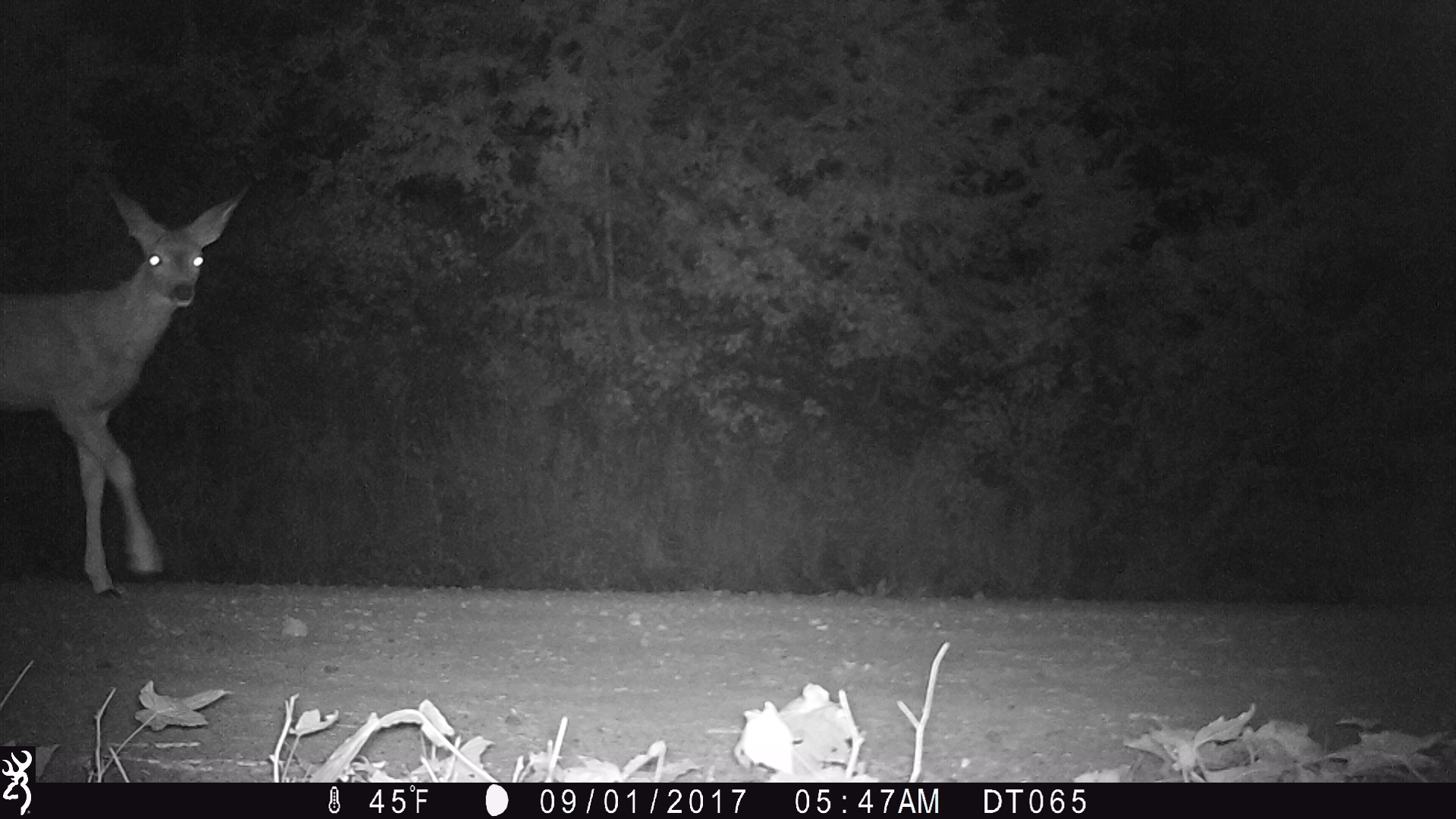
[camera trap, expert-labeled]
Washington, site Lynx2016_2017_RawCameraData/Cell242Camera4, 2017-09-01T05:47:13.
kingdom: Animalia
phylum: Chordata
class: Mammalia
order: Artiodactyla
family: Cervidae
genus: Odocoileus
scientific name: Odocoileus hemionus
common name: mule deer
Odocoileus hemionus (mule deer). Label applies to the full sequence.